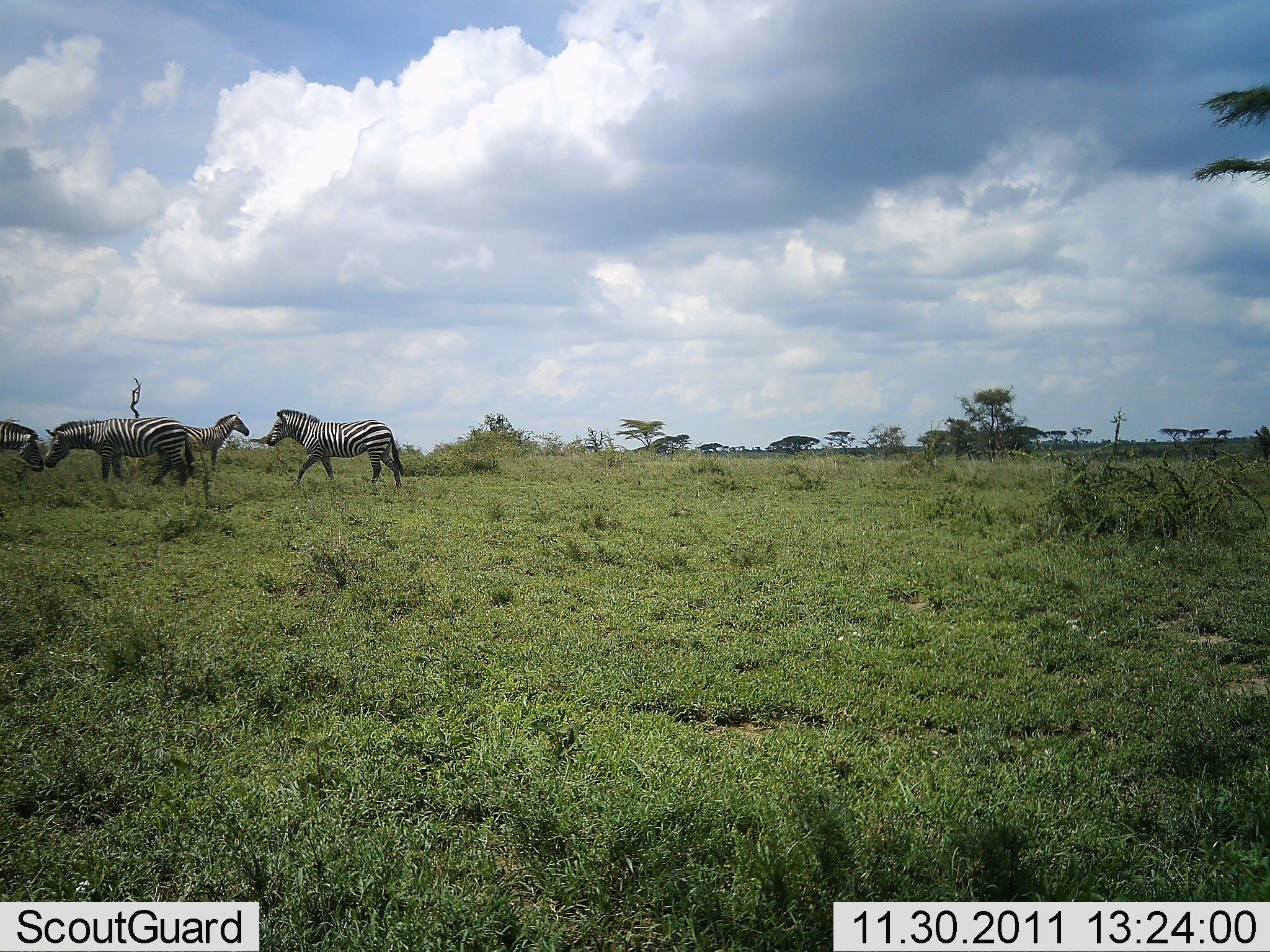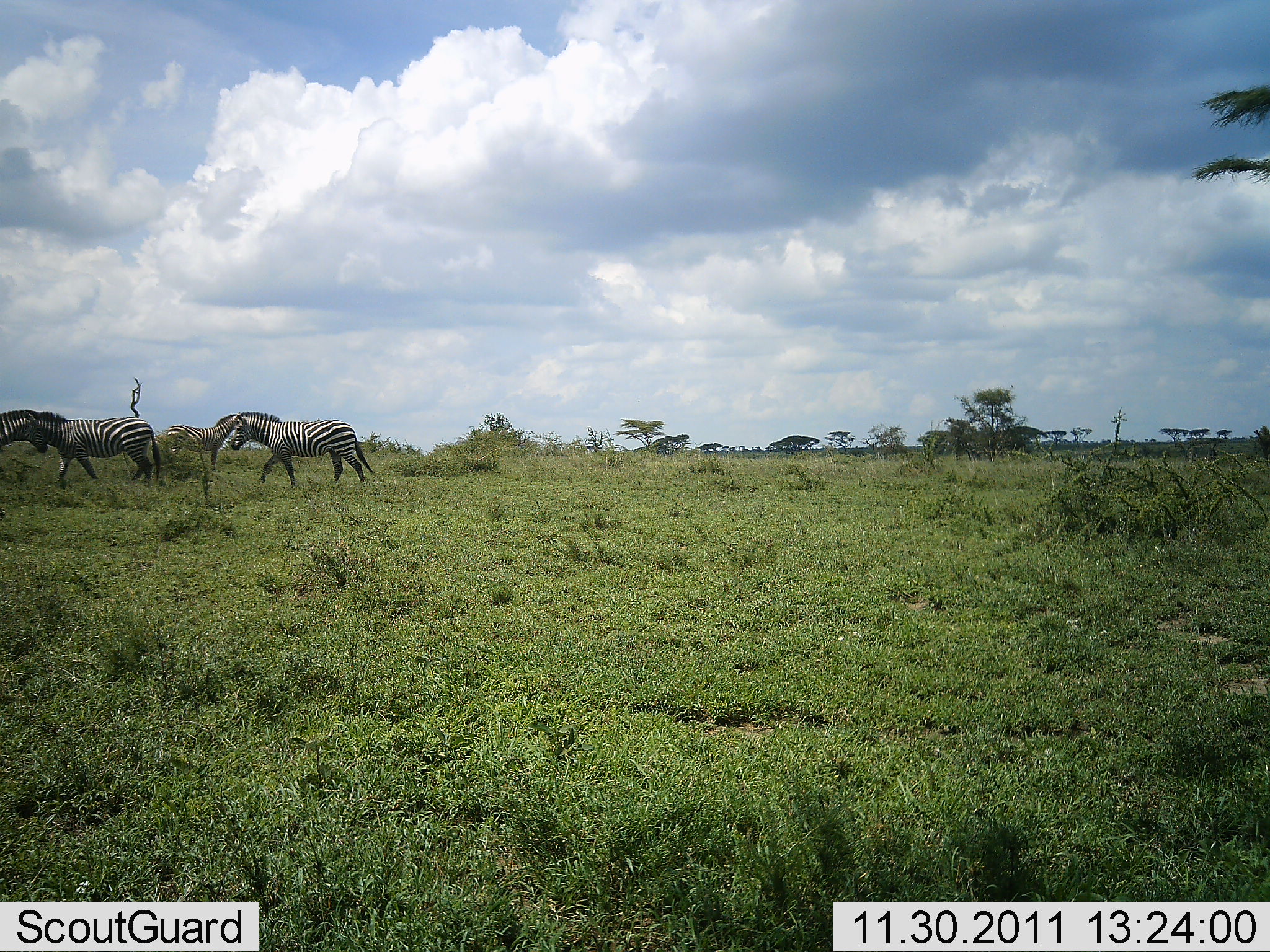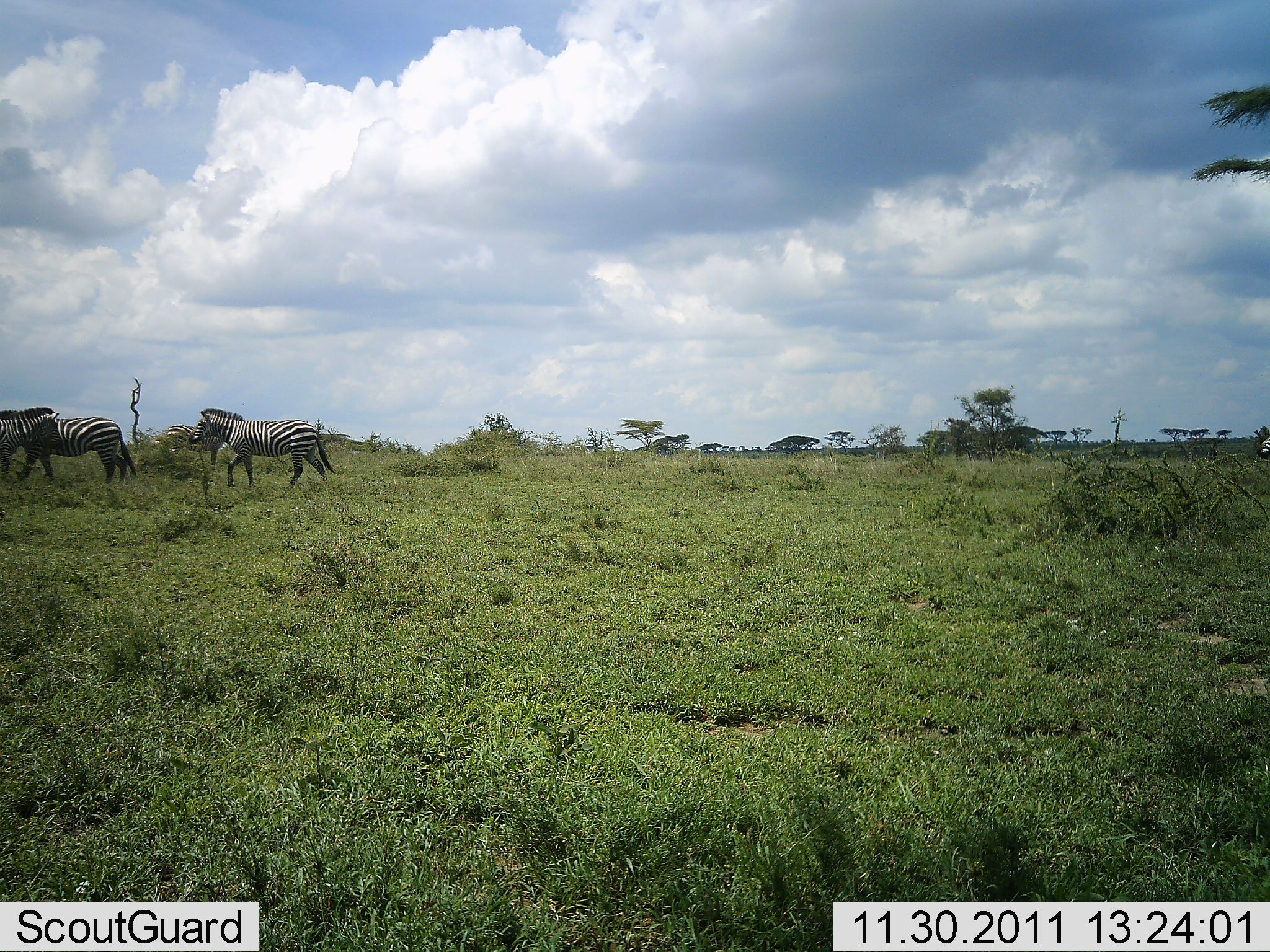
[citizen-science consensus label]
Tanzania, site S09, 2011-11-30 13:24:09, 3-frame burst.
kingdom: Animalia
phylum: Chordata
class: Mammalia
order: Perissodactyla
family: Equidae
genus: Equus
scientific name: Equus quagga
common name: plains zebra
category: zebra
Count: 4.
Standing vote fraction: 40%.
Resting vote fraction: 7%.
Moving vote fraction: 87%.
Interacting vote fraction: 7%.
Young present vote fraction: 0%.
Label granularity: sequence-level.